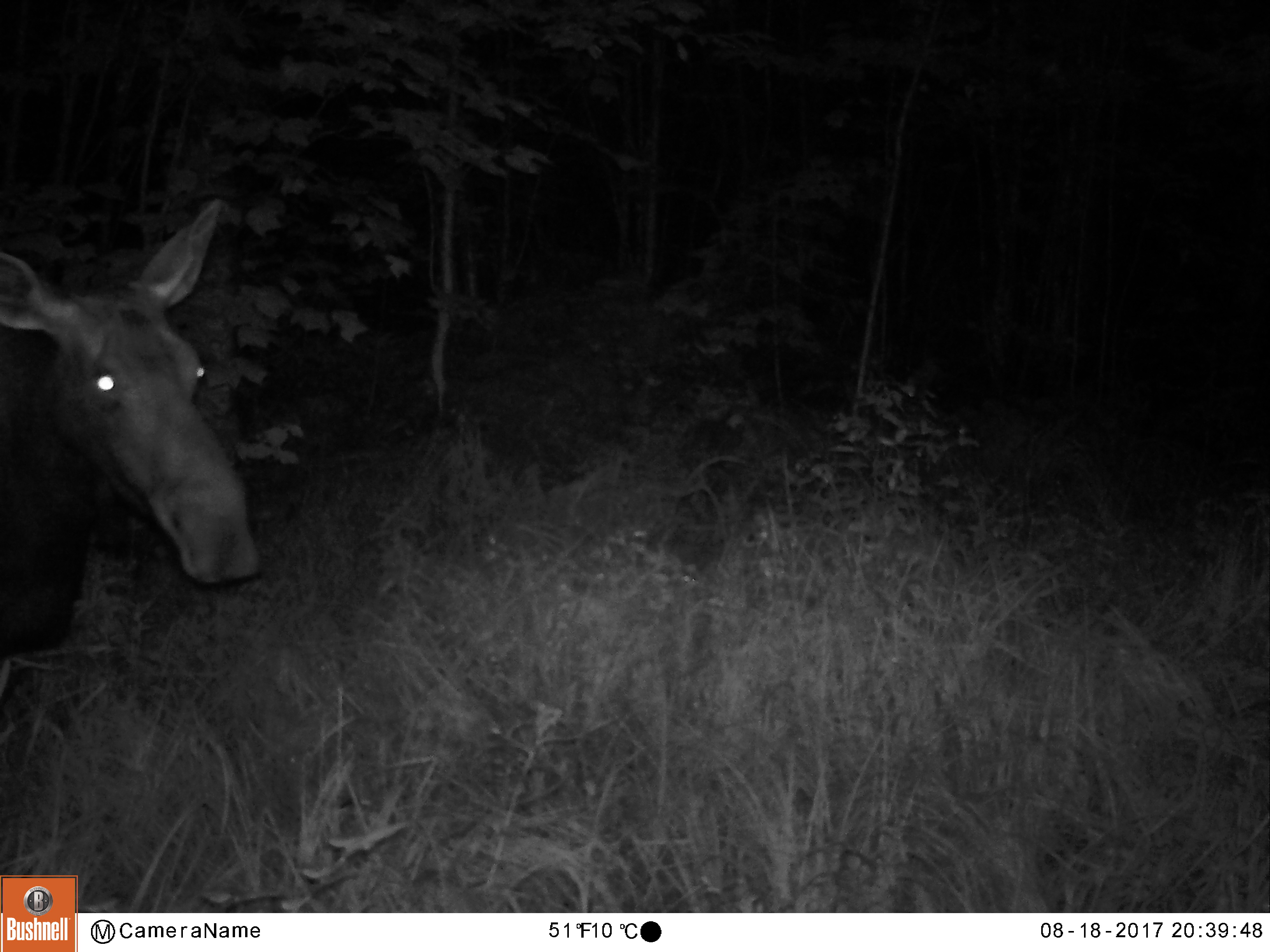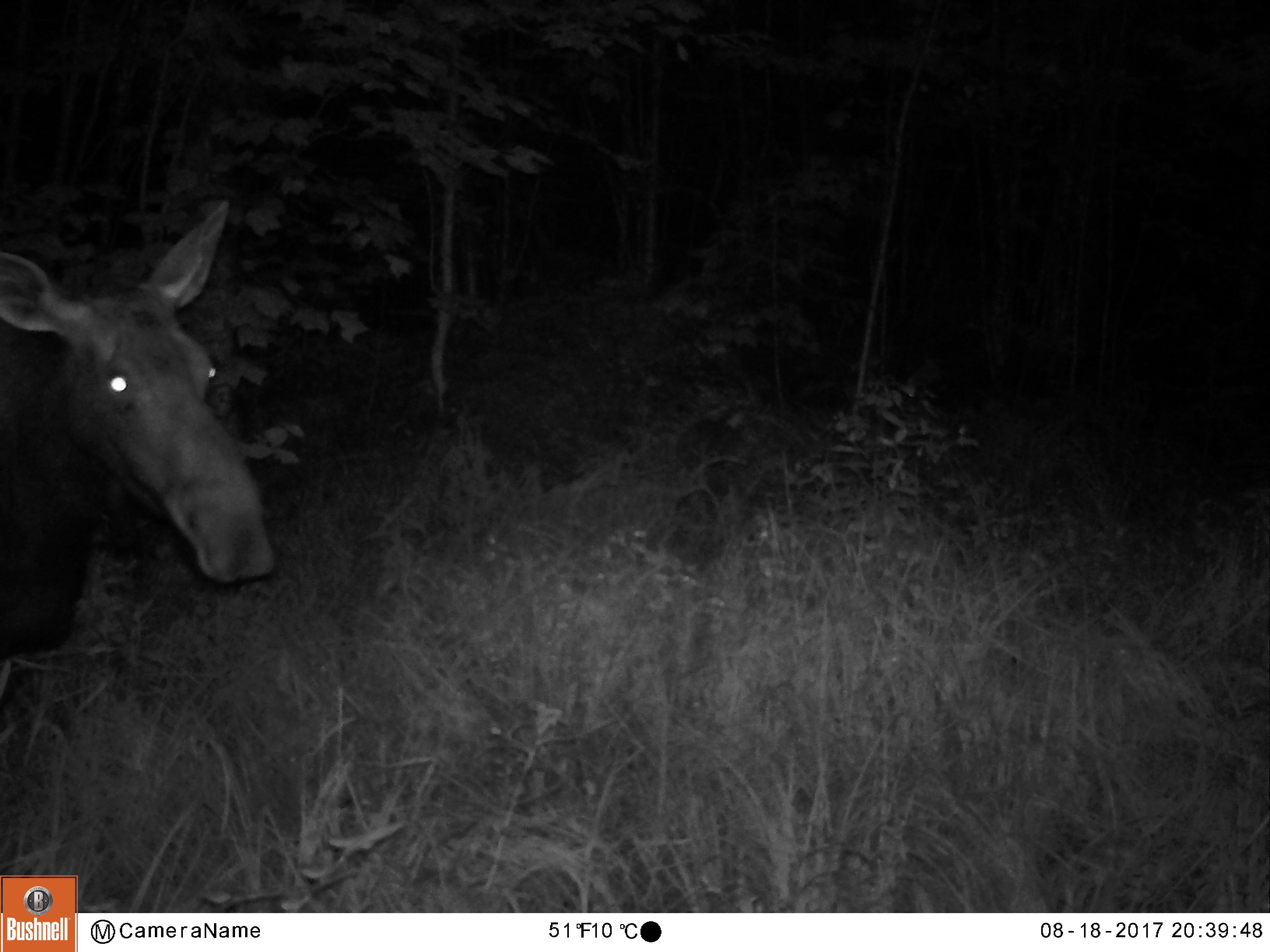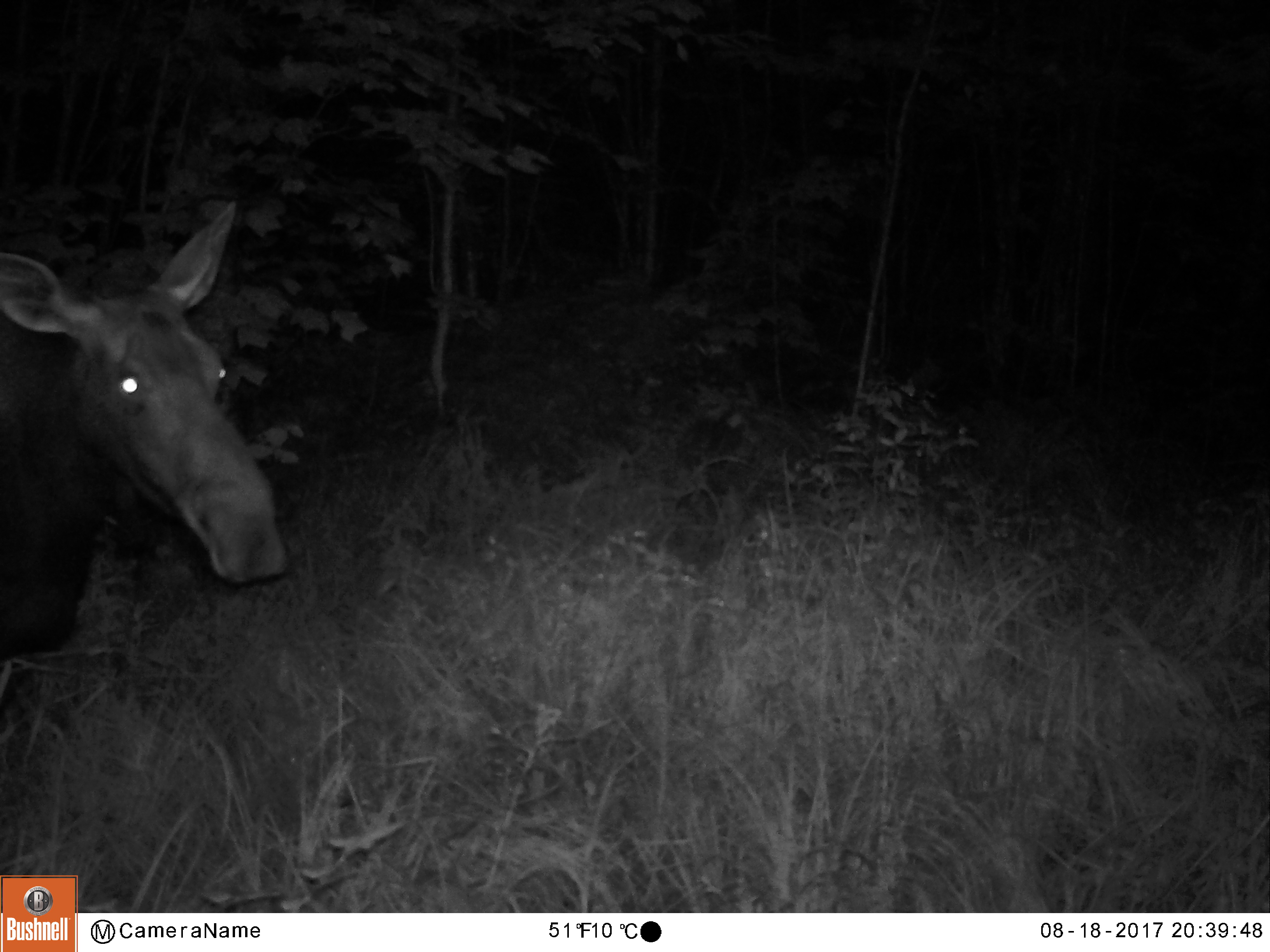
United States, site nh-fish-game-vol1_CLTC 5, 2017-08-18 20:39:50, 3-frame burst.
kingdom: Animalia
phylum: Chordata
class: Mammalia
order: Artiodactyla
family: Cervidae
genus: Alces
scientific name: Alces alces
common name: moose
Moose (Alces alces).